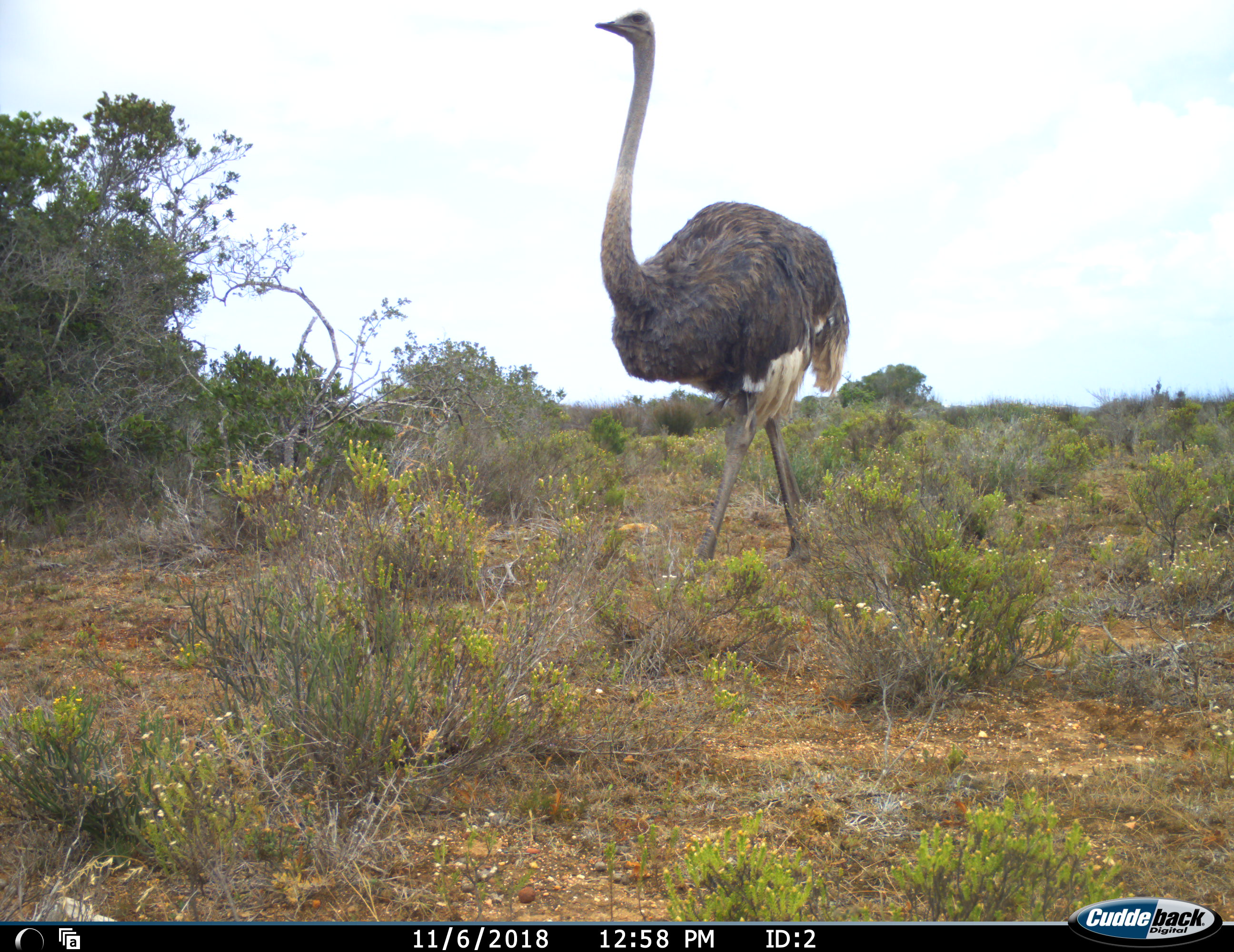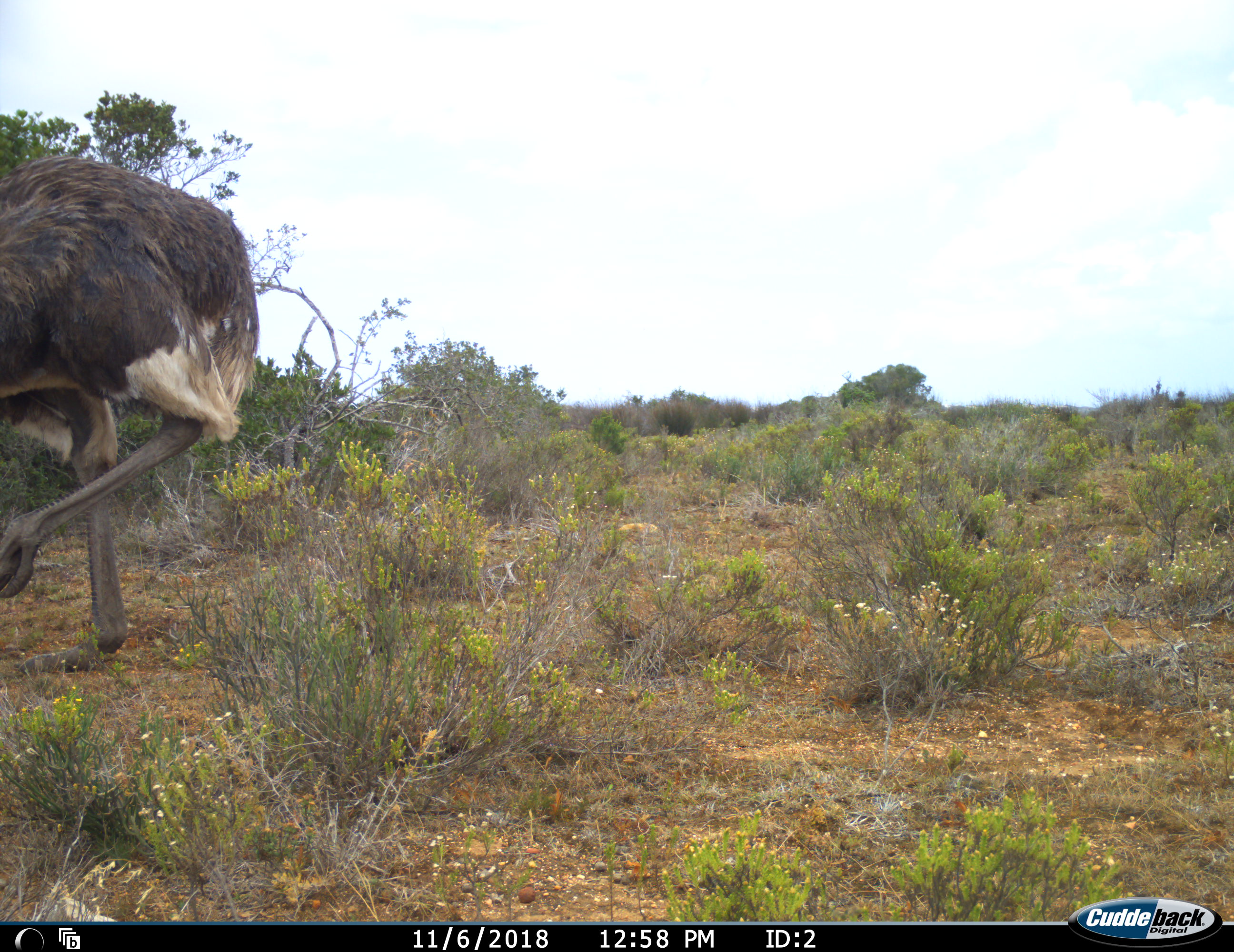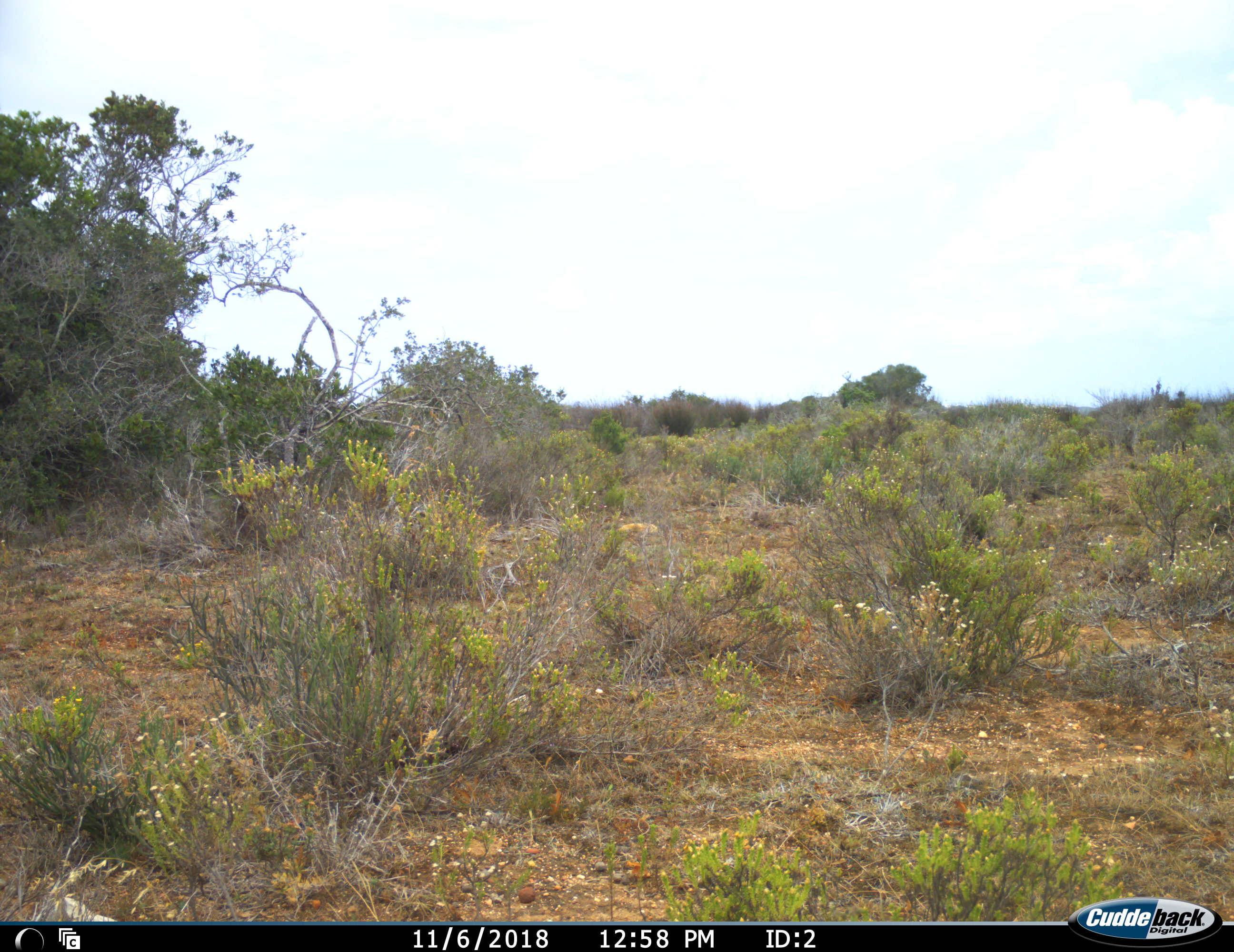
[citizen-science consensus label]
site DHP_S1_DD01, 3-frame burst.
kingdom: Animalia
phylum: Chordata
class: Aves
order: Struthioniformes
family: Struthionidae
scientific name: Struthionidae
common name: ostrich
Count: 1.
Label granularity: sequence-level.